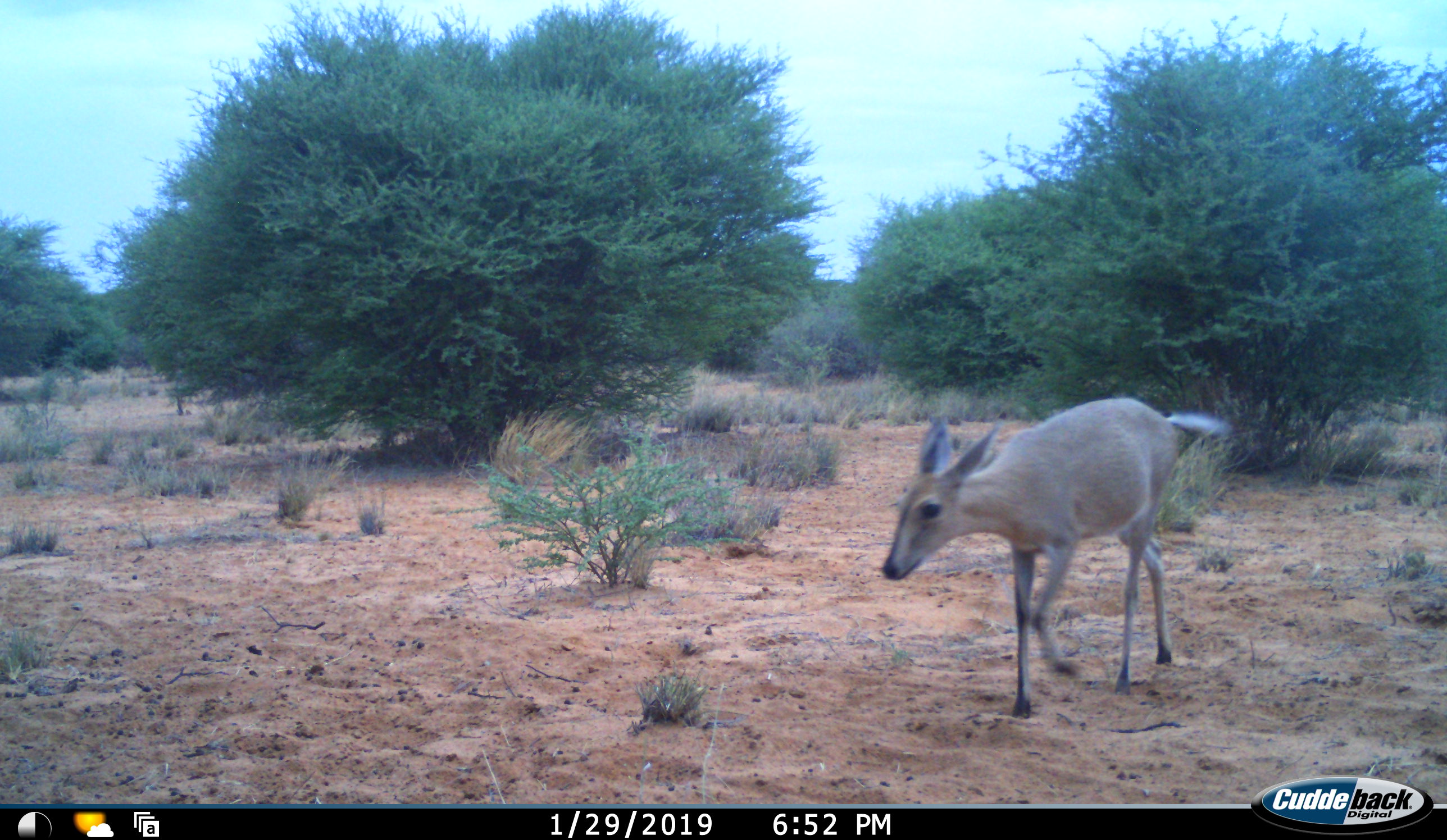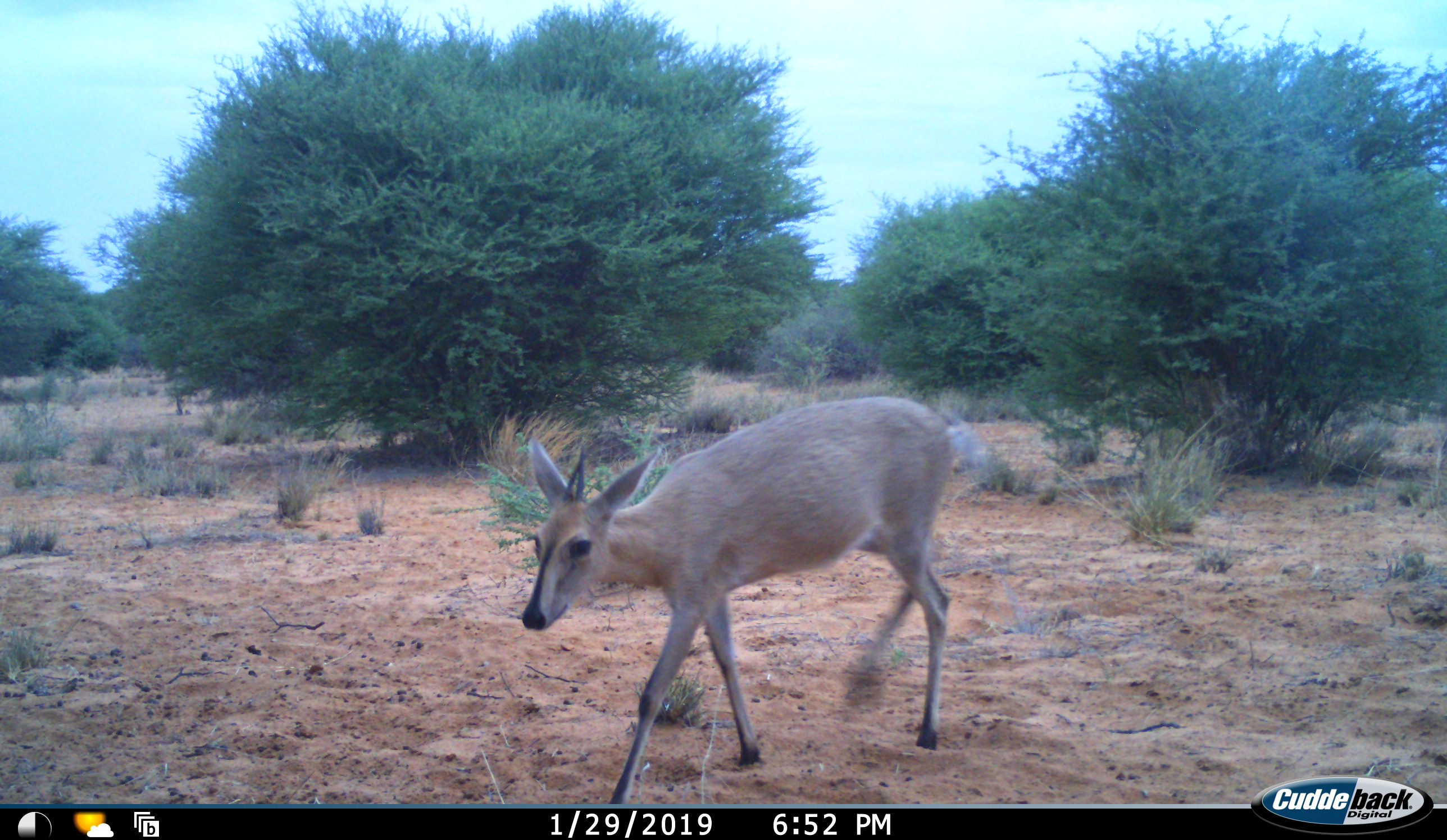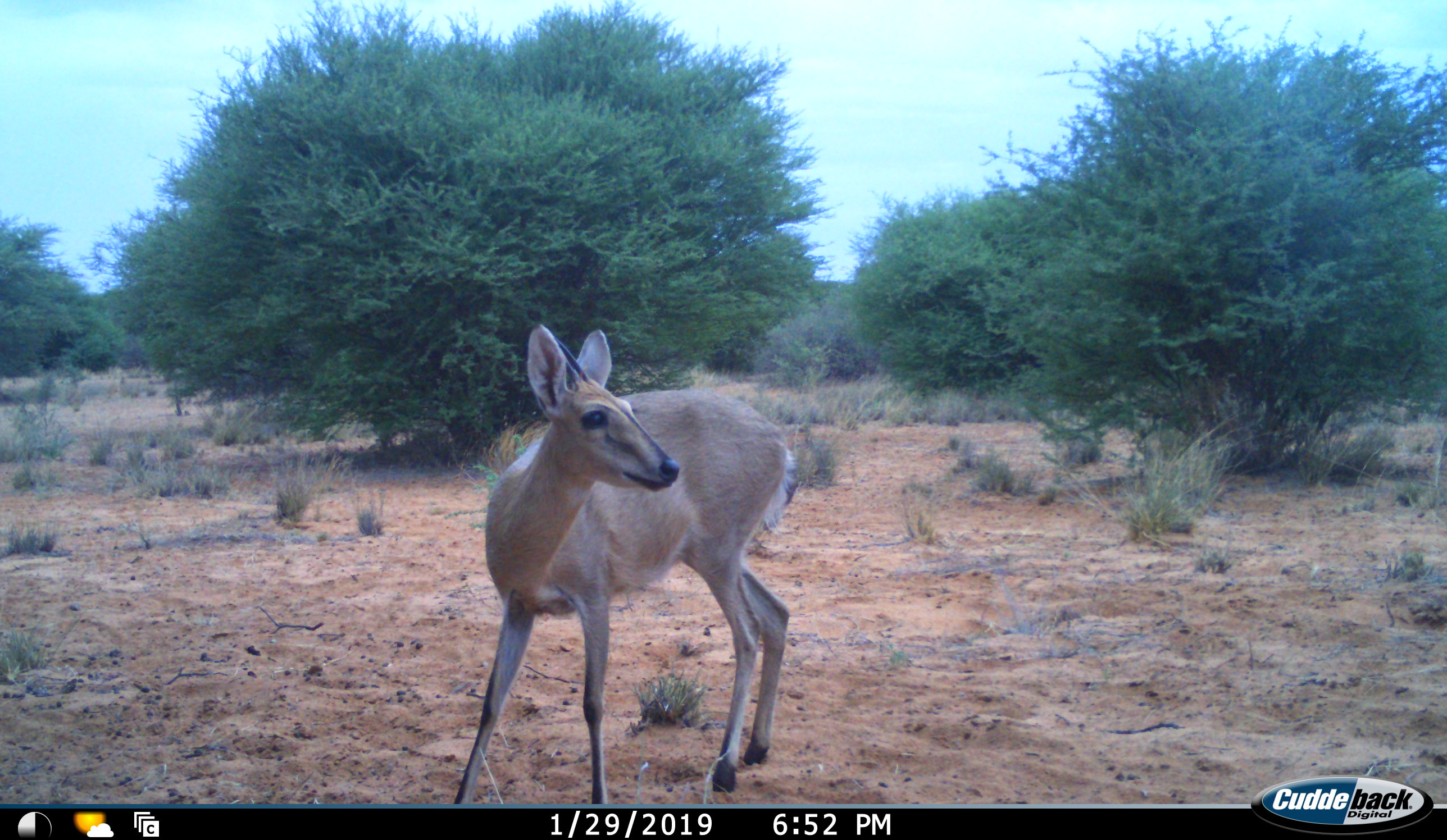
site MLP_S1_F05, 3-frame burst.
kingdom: Animalia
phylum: Chordata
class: Mammalia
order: Artiodactyla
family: Bovidae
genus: Sylvicapra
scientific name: Sylvicapra grimmia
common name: common duiker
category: duikercommongrey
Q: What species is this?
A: Duikercommongrey (common duiker) (Sylvicapra grimmia).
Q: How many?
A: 1.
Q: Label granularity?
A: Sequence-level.